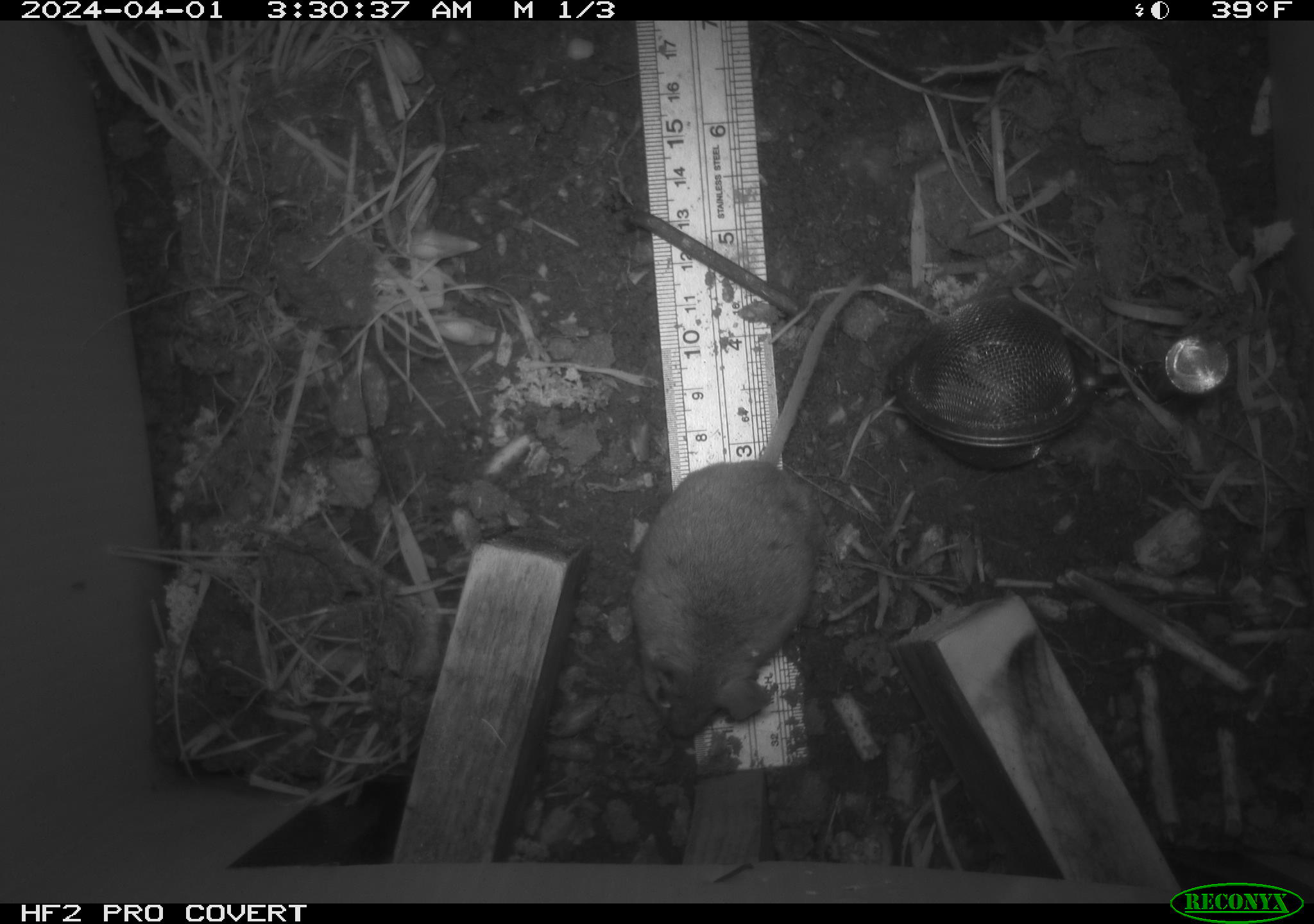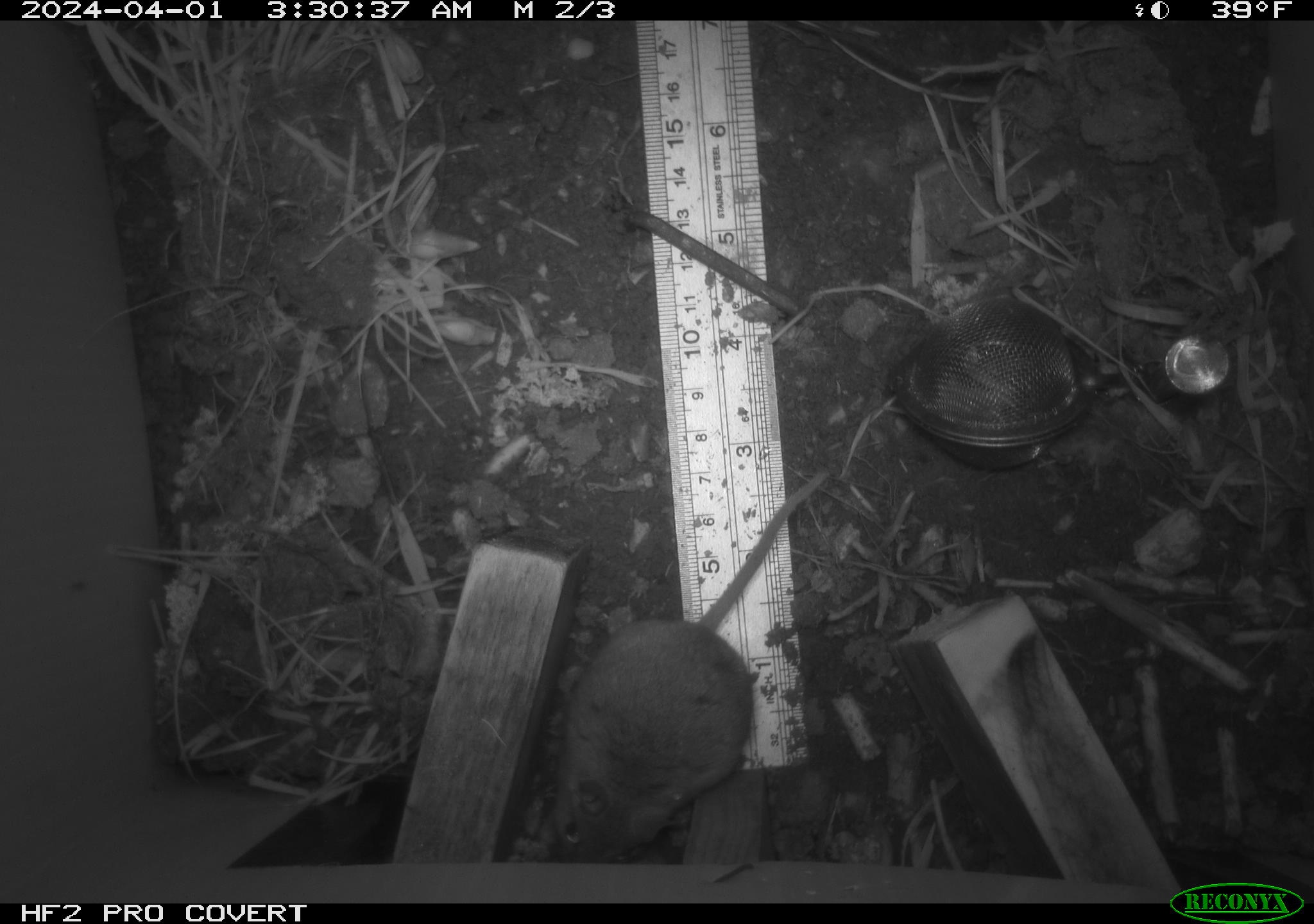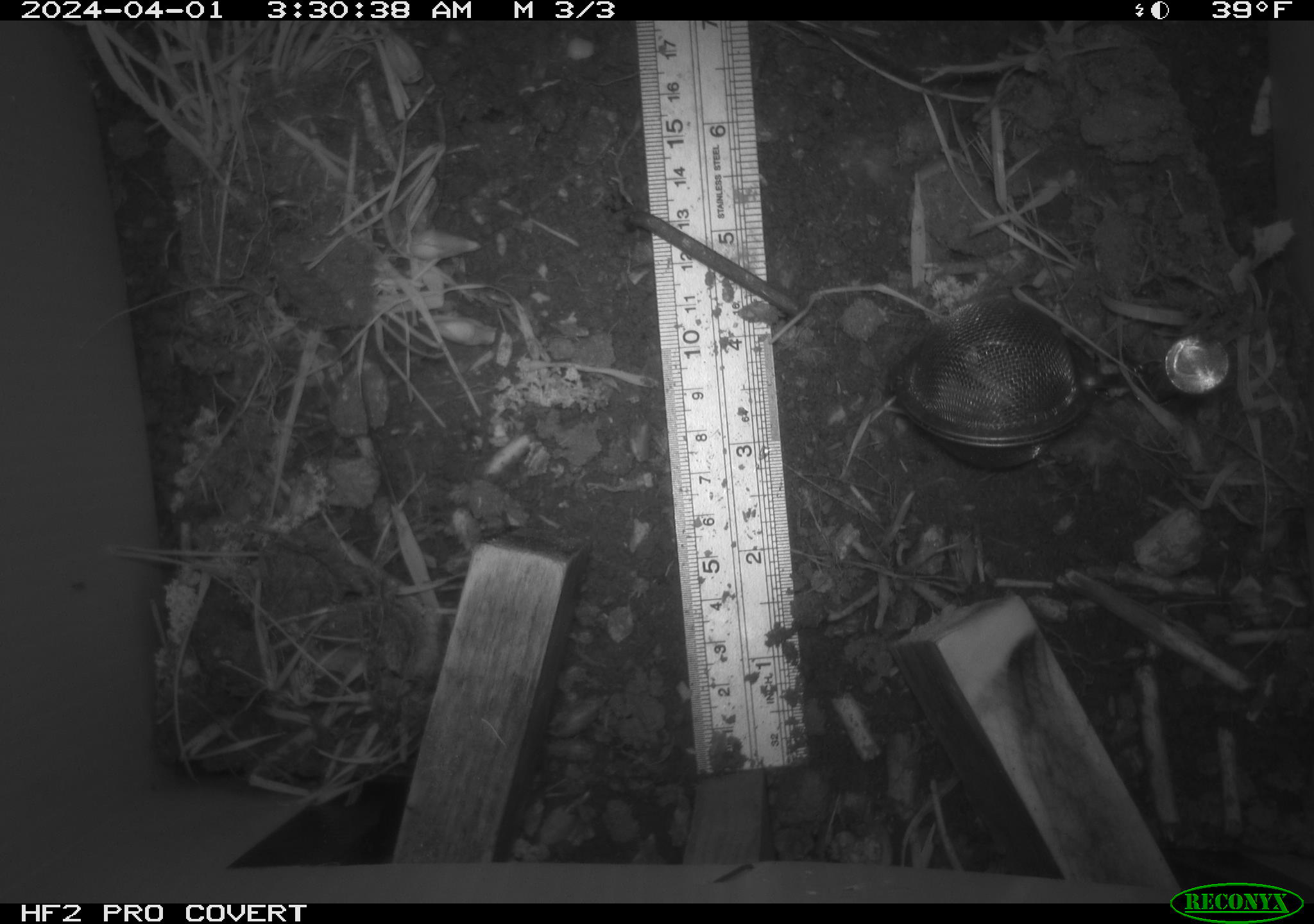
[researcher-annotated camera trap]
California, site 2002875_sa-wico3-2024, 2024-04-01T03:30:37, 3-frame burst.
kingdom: Animalia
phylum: Chordata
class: Mammalia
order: Rodentia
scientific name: Rodentia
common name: mouse species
Mouse species (Rodentia).